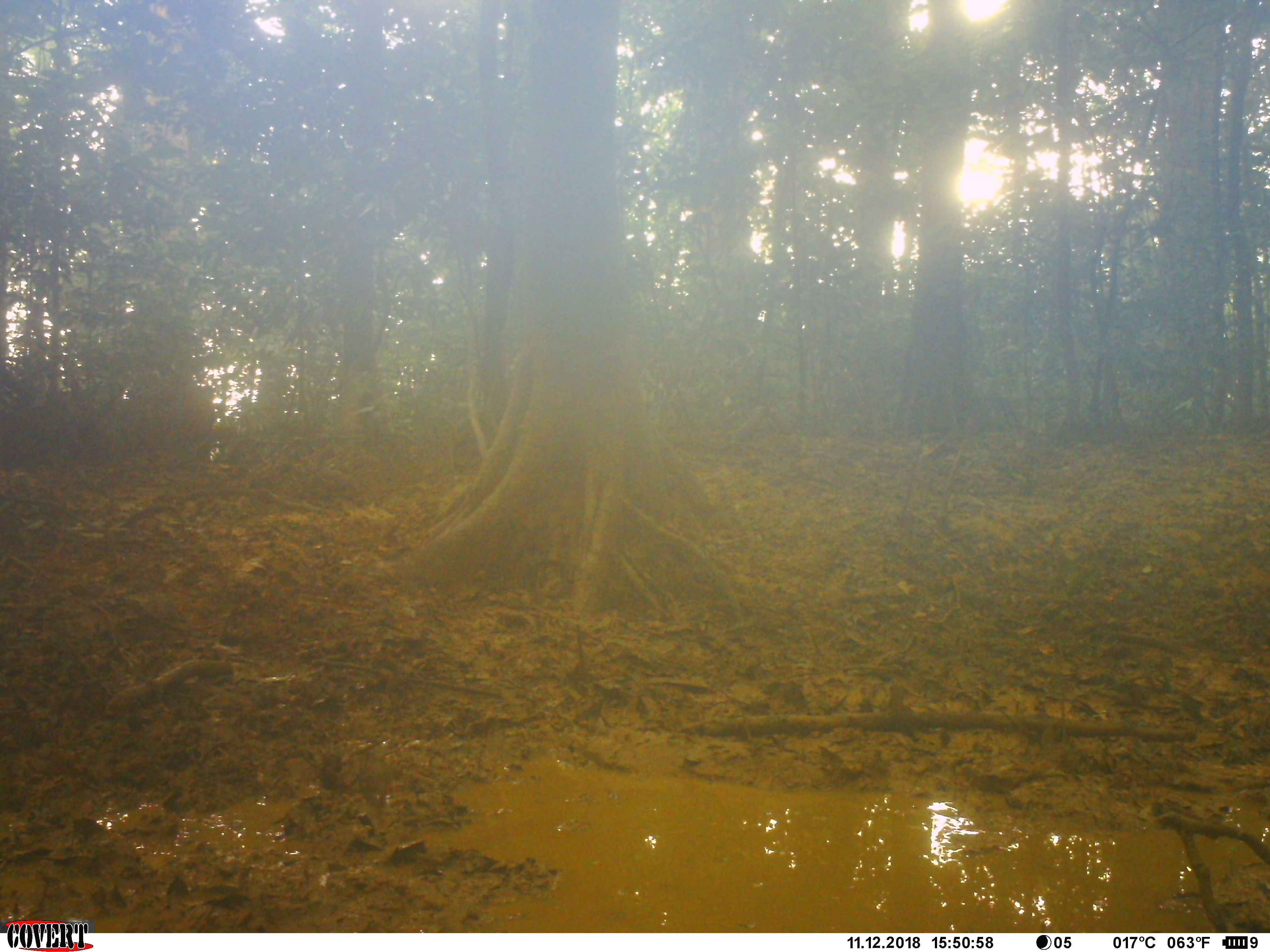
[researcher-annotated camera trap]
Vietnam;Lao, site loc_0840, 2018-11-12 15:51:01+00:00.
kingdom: Animalia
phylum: Chordata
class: Mammalia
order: Artiodactyla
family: Suidae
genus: Sus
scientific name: Sus scrofa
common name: eurasian wild pig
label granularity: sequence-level